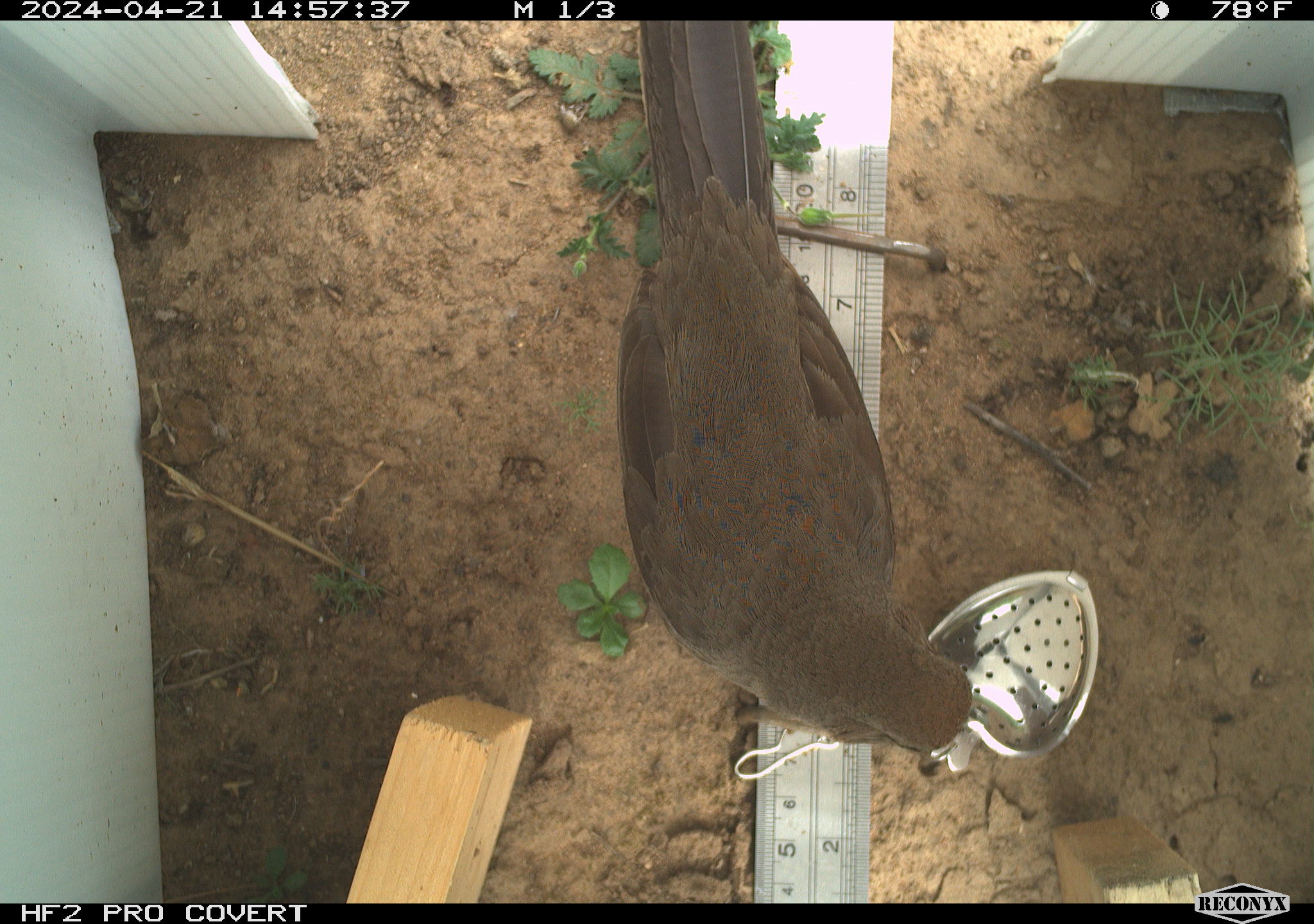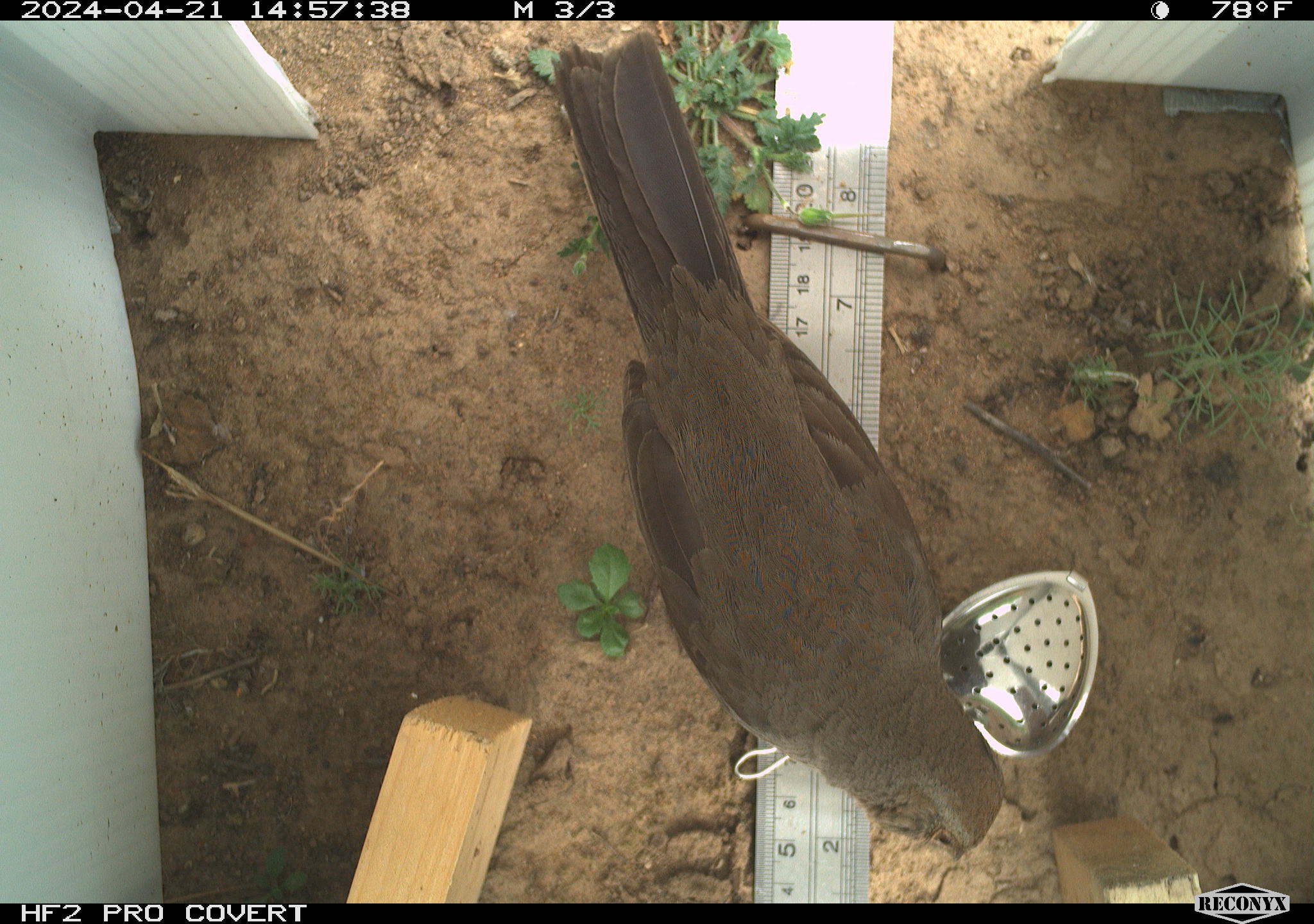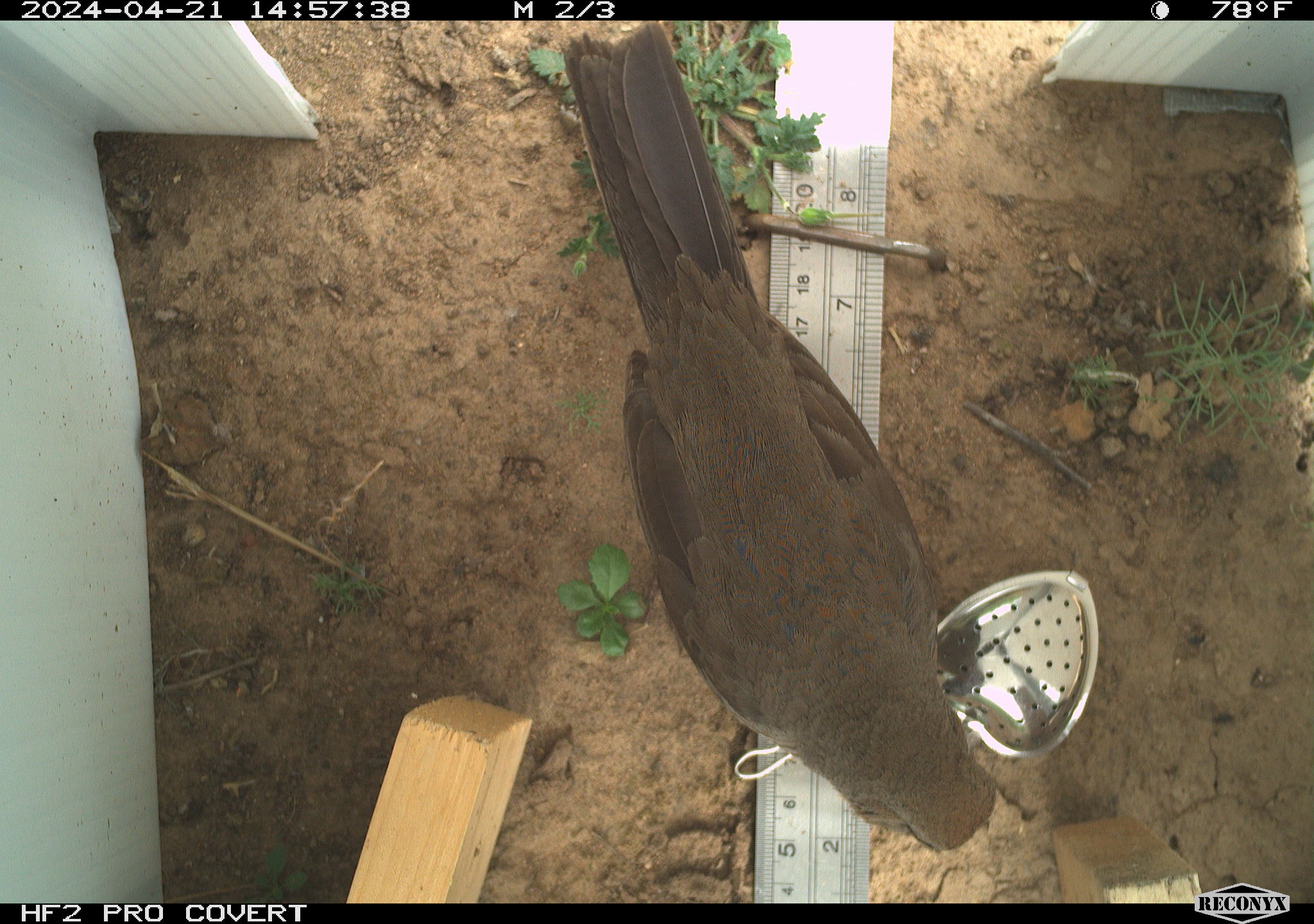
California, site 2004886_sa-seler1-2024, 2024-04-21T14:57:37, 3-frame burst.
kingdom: Animalia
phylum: Chordata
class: Aves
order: Passeriformes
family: Passerellidae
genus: Melozone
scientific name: Melozone crissalis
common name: california towhee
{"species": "california towhee (Melozone crissalis)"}